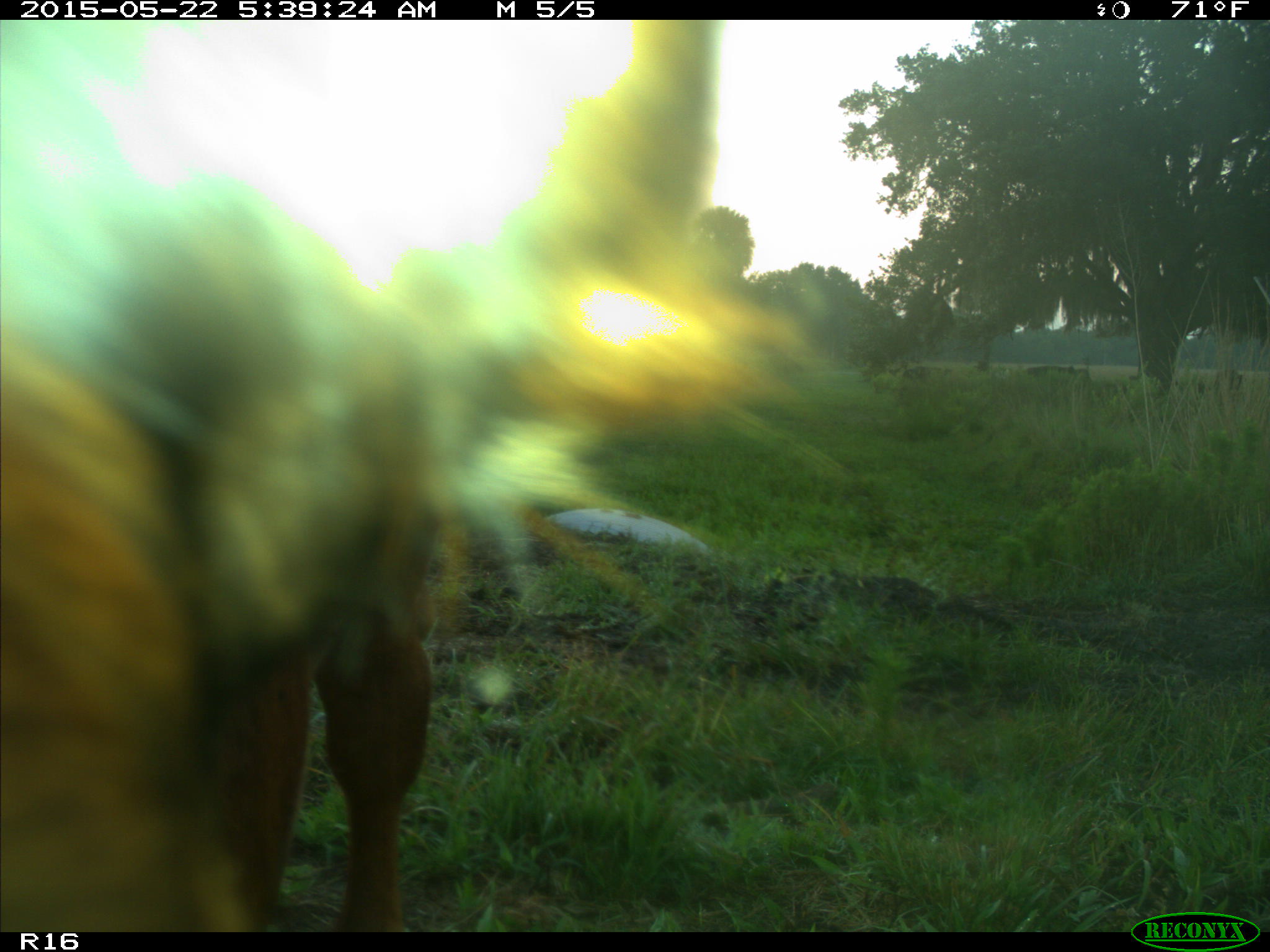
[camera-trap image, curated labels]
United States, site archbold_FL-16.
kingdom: Animalia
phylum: Chordata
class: Mammalia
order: Artiodactyla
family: Bovidae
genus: Bos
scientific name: Bos taurus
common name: domestic cow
Bos taurus (domestic cow).